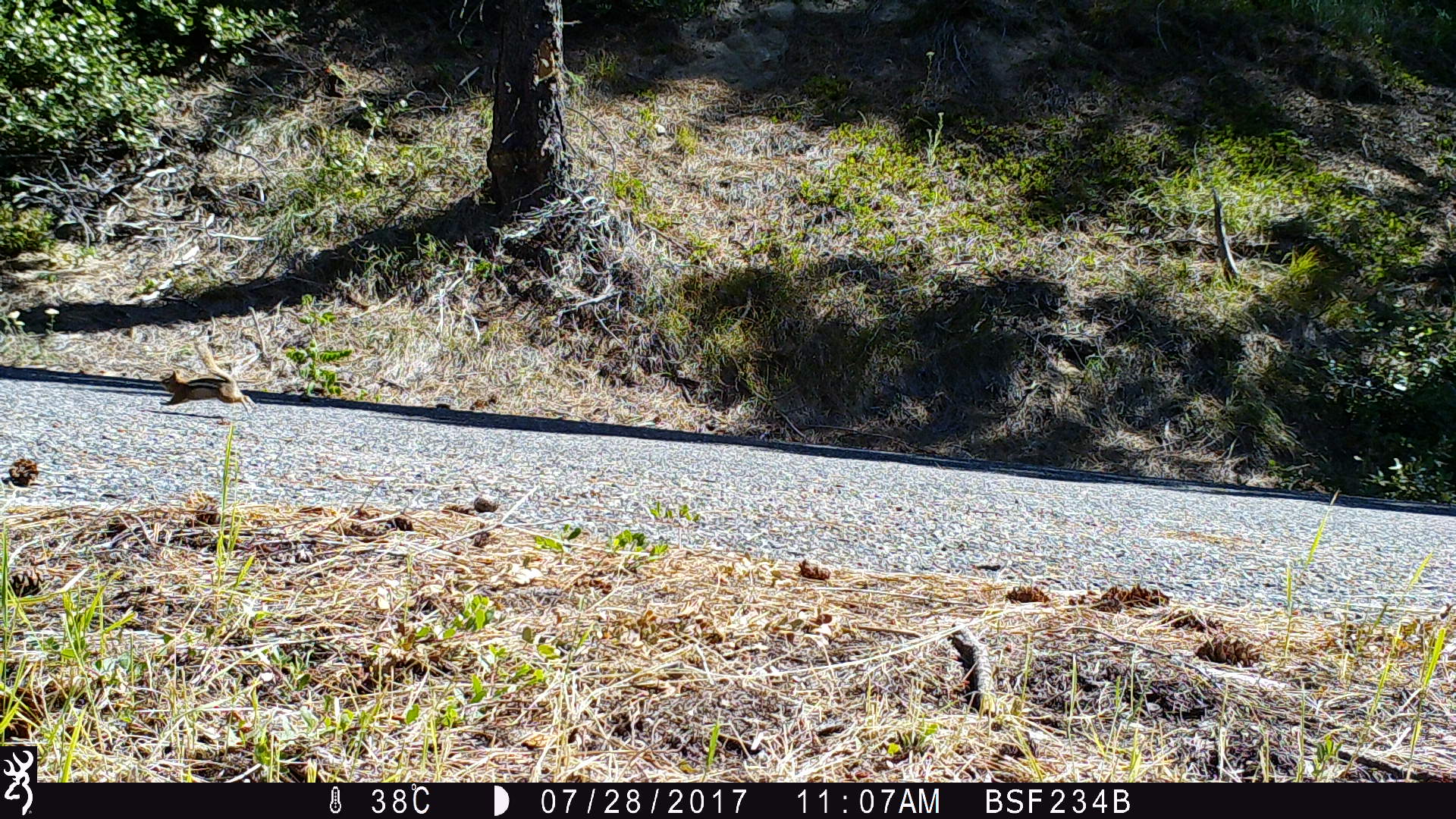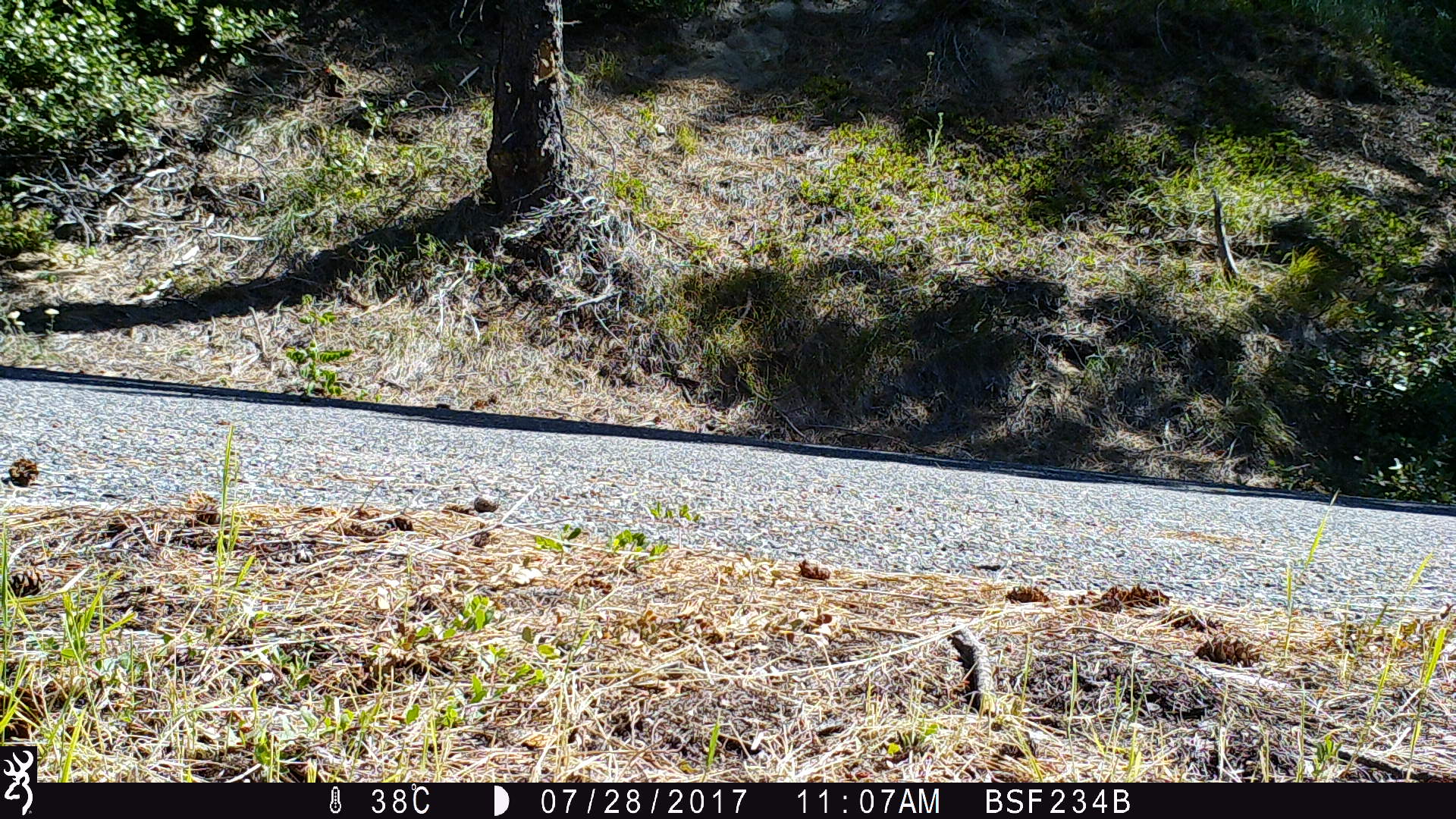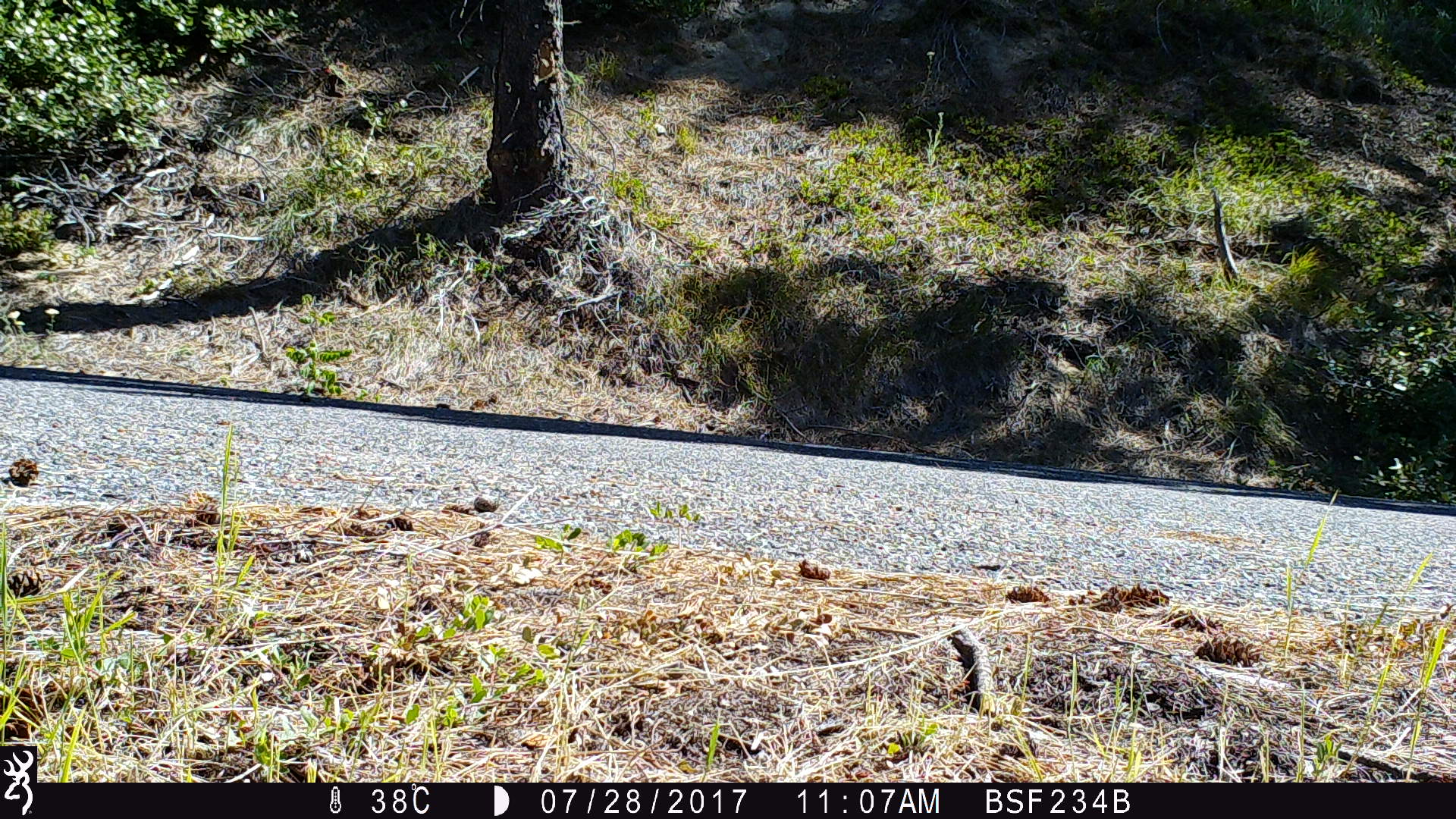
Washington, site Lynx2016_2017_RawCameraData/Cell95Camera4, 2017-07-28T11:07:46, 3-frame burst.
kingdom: Animalia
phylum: Chordata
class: Mammalia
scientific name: Mammalia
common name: small mammal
Small mammal (Mammalia). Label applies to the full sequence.